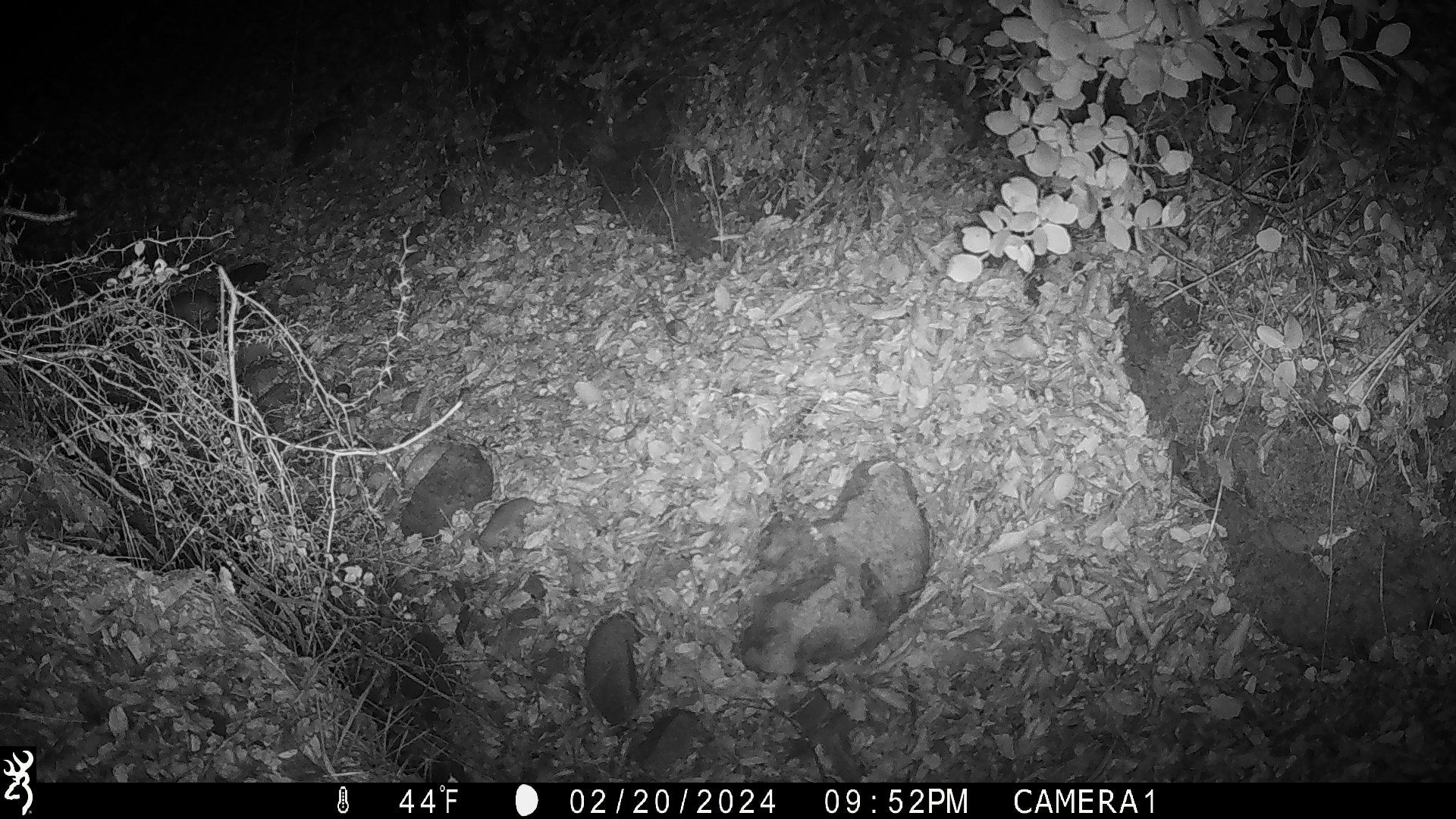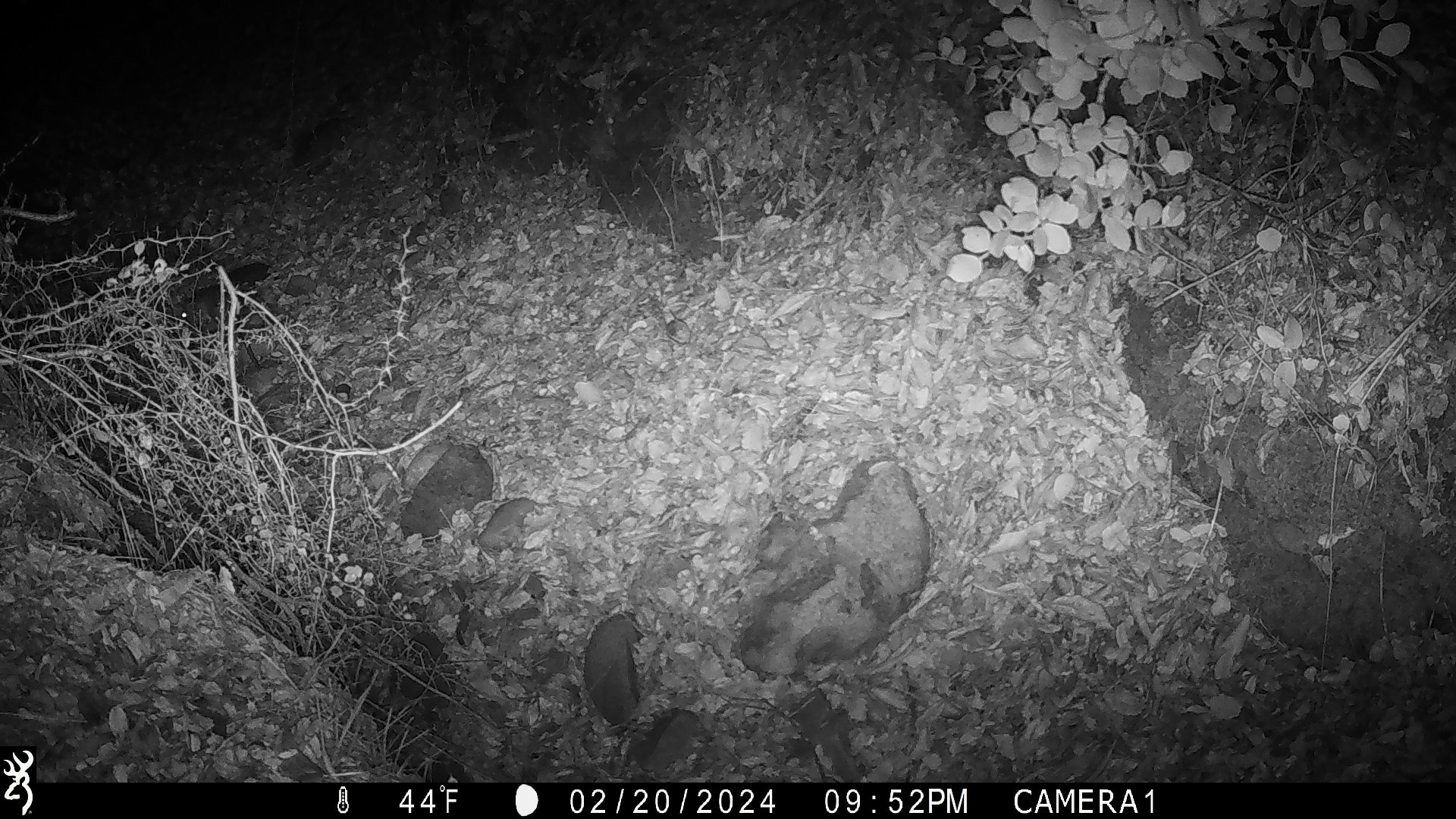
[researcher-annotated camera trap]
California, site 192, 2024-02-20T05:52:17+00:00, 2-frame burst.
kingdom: Animalia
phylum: Chordata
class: Mammalia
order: Rodentia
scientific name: Rodentia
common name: mouse or rat